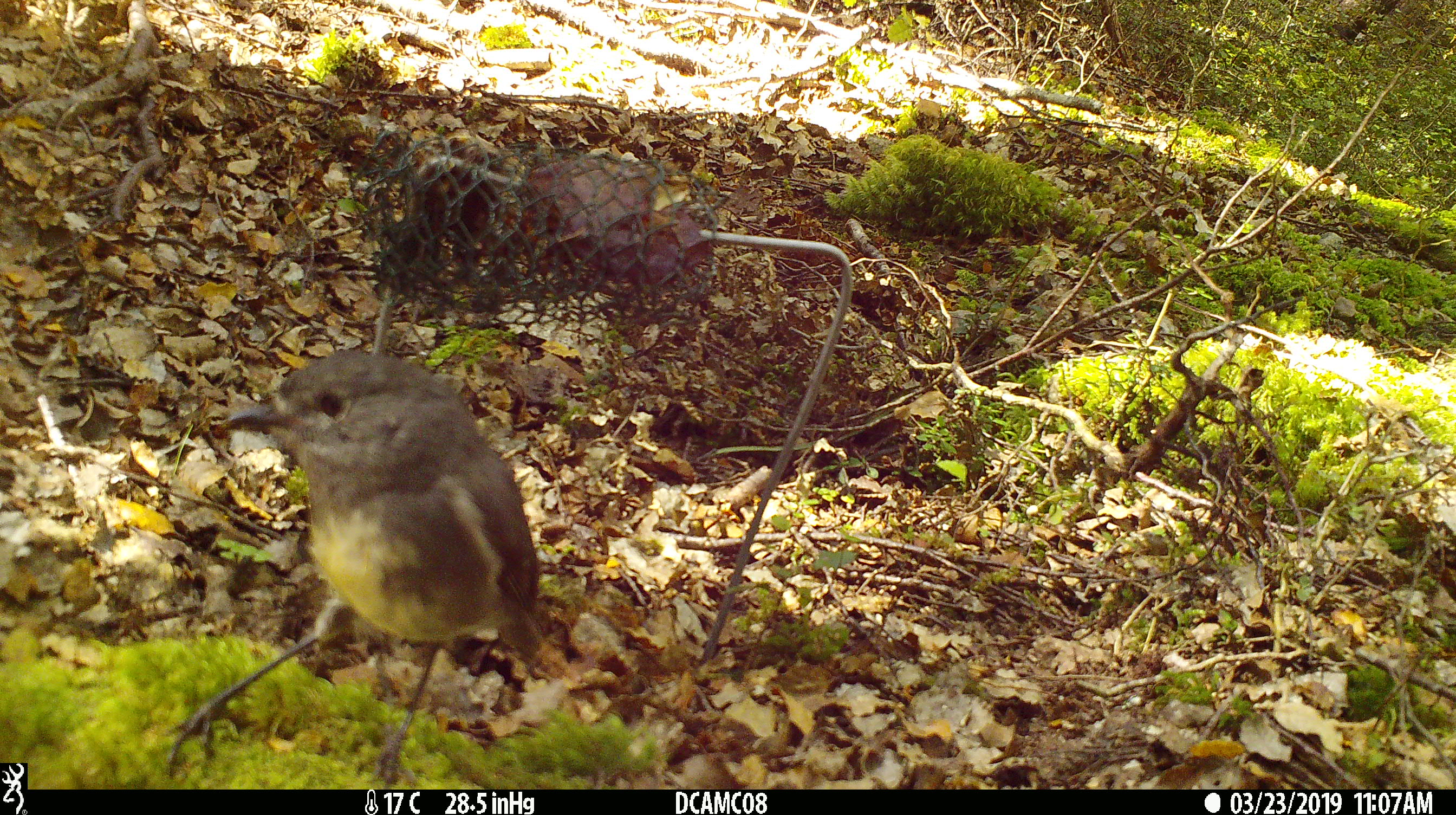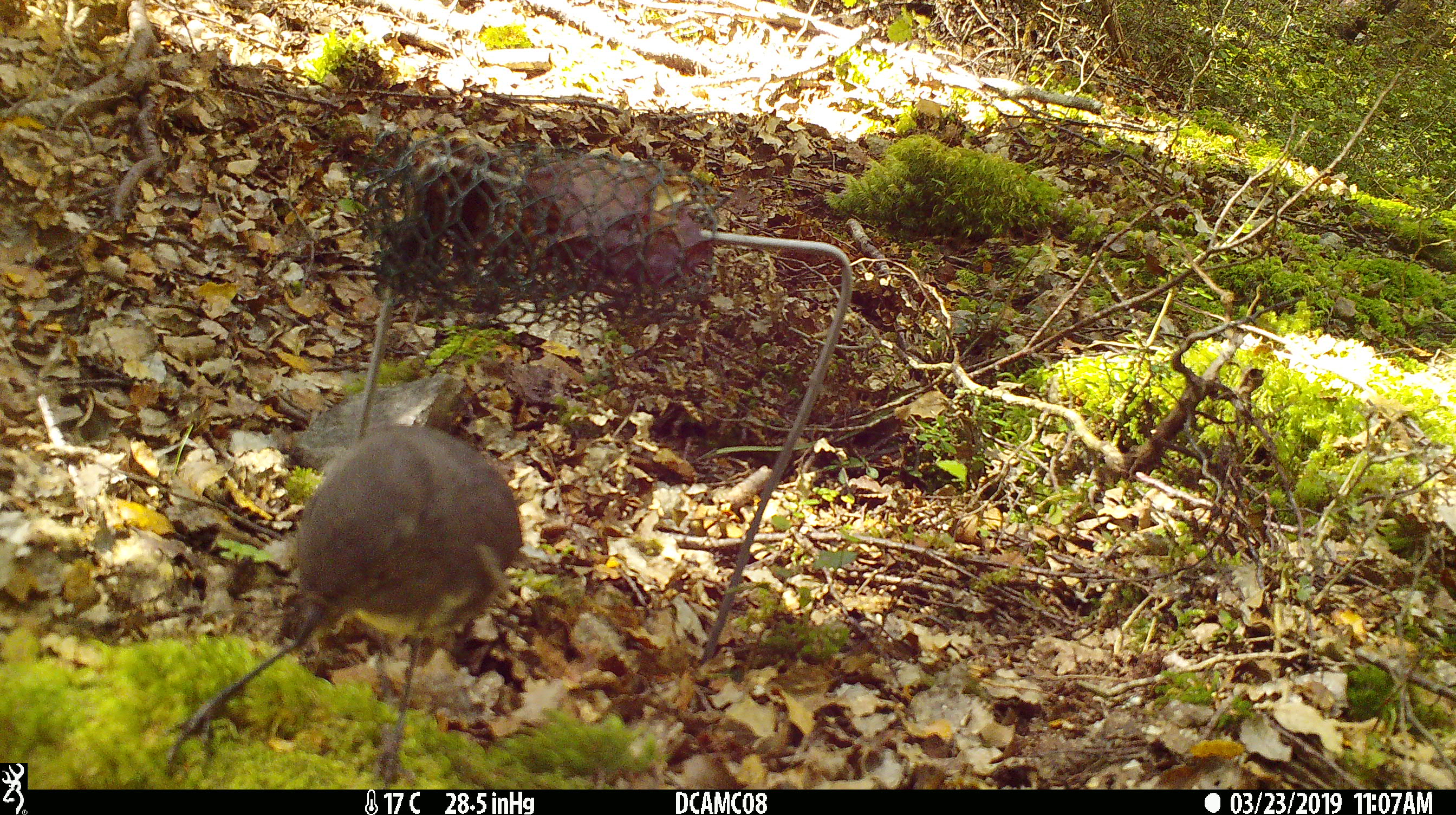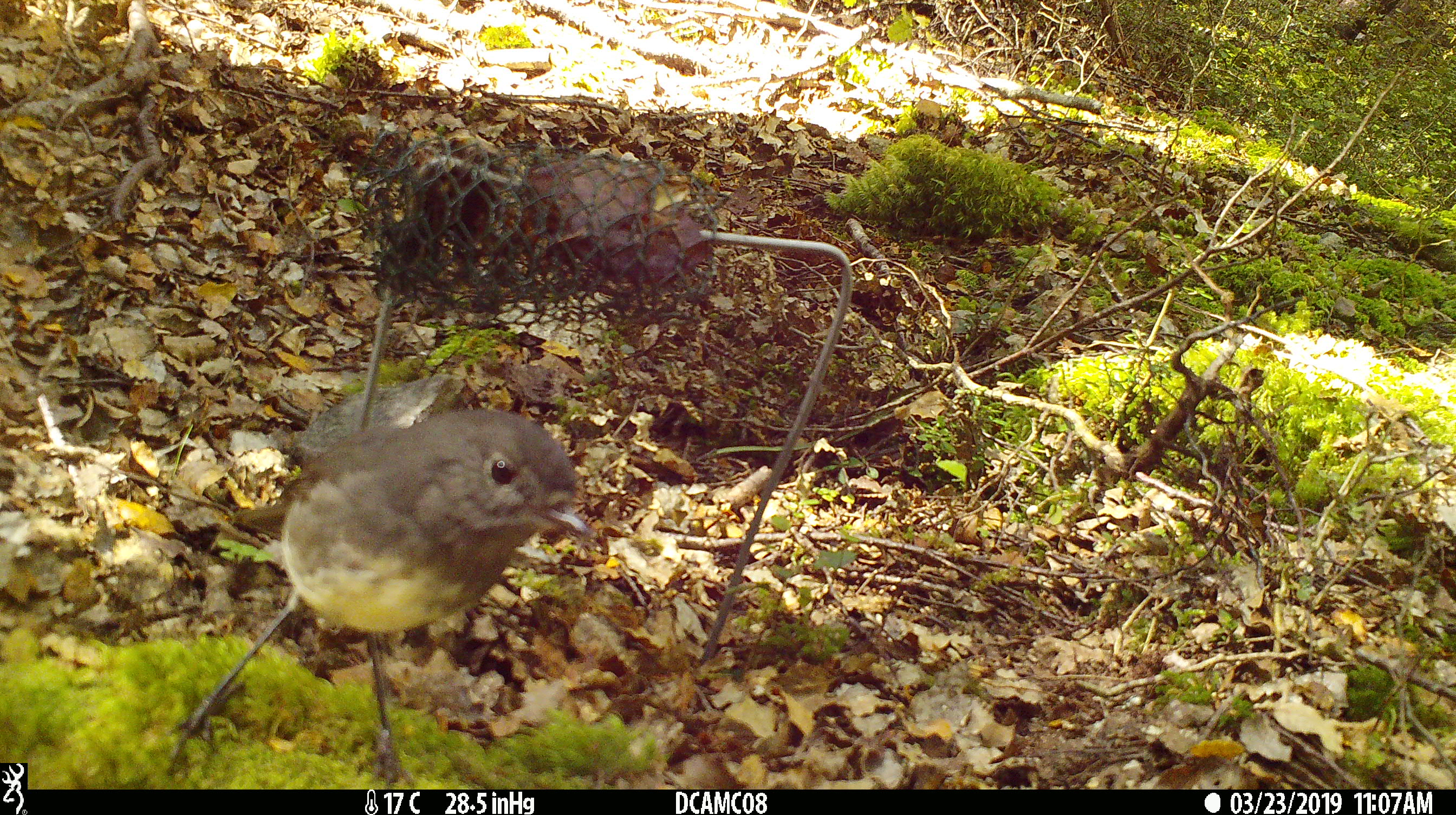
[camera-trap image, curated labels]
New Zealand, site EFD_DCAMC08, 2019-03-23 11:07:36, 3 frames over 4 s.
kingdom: Animalia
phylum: Chordata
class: Aves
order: Passeriformes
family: Petroicidae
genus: Petroica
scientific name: Petroica australis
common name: new zealand robin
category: robin